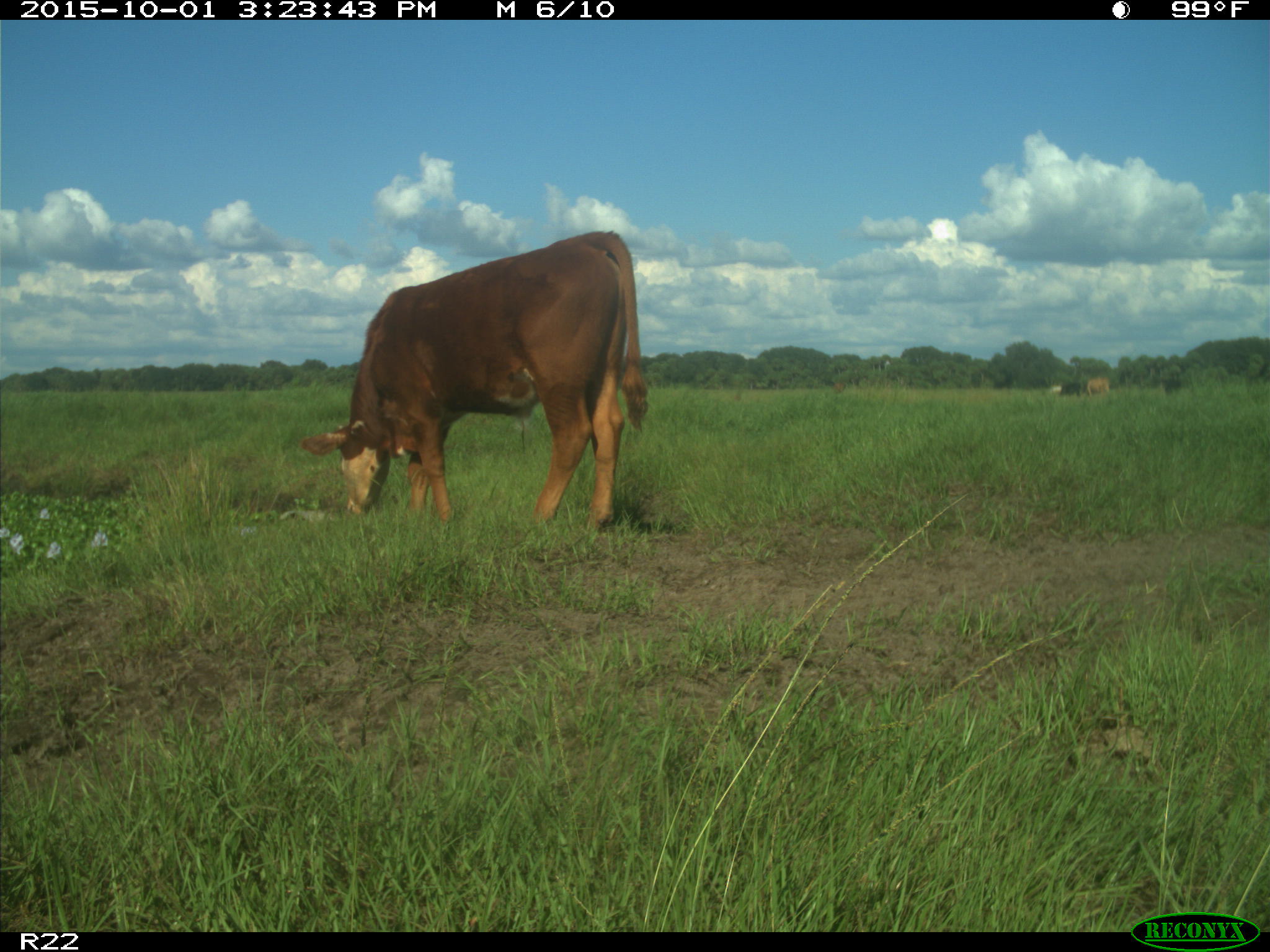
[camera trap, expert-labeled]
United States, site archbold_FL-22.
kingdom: Animalia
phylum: Chordata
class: Mammalia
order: Artiodactyla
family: Bovidae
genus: Bos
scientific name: Bos taurus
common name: domestic cow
Bos taurus (domestic cow).